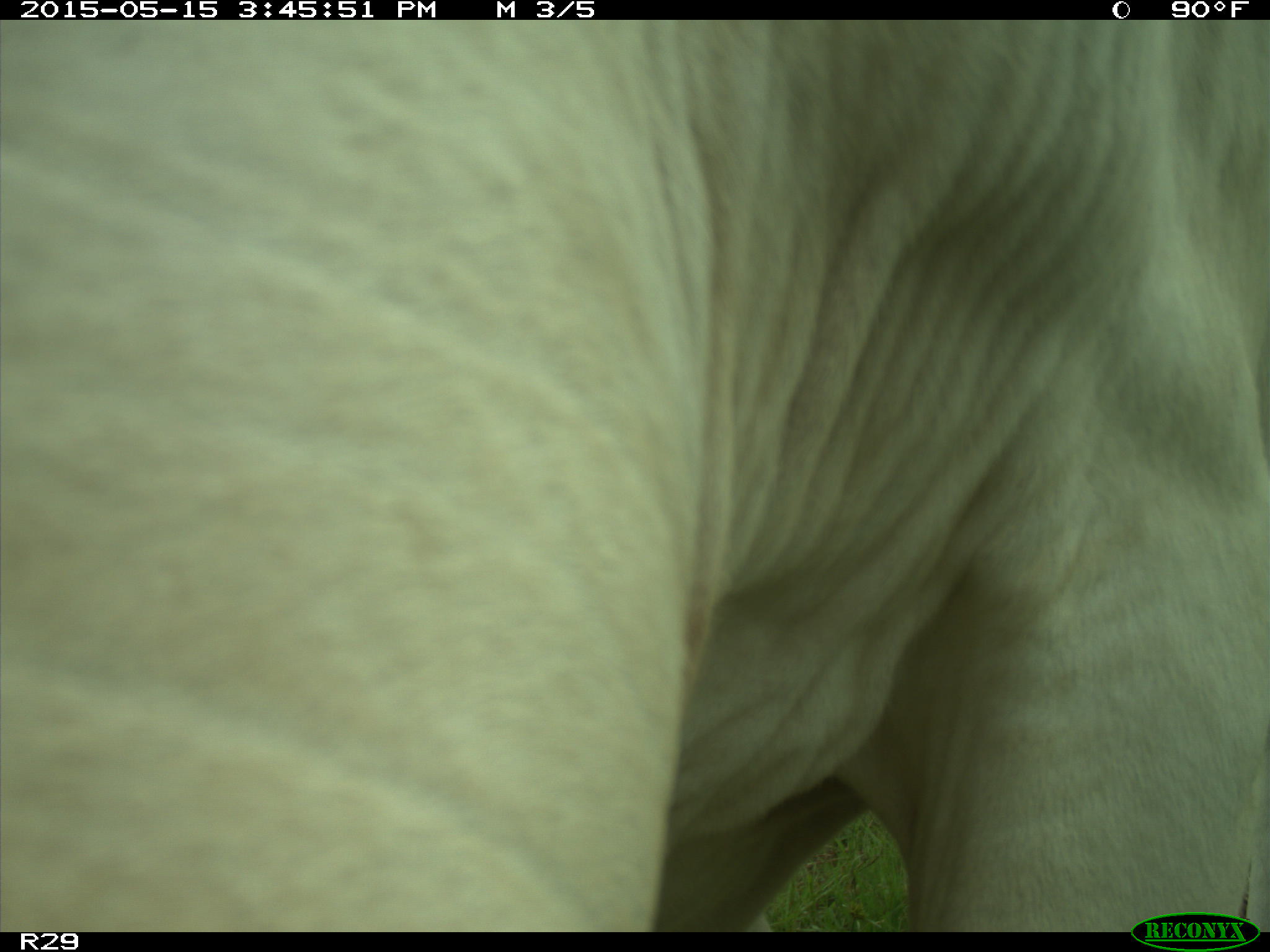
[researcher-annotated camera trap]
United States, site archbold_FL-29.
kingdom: Animalia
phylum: Chordata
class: Mammalia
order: Artiodactyla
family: Bovidae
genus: Bos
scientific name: Bos taurus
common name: domestic cow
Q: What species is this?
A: Bos taurus (domestic cow).